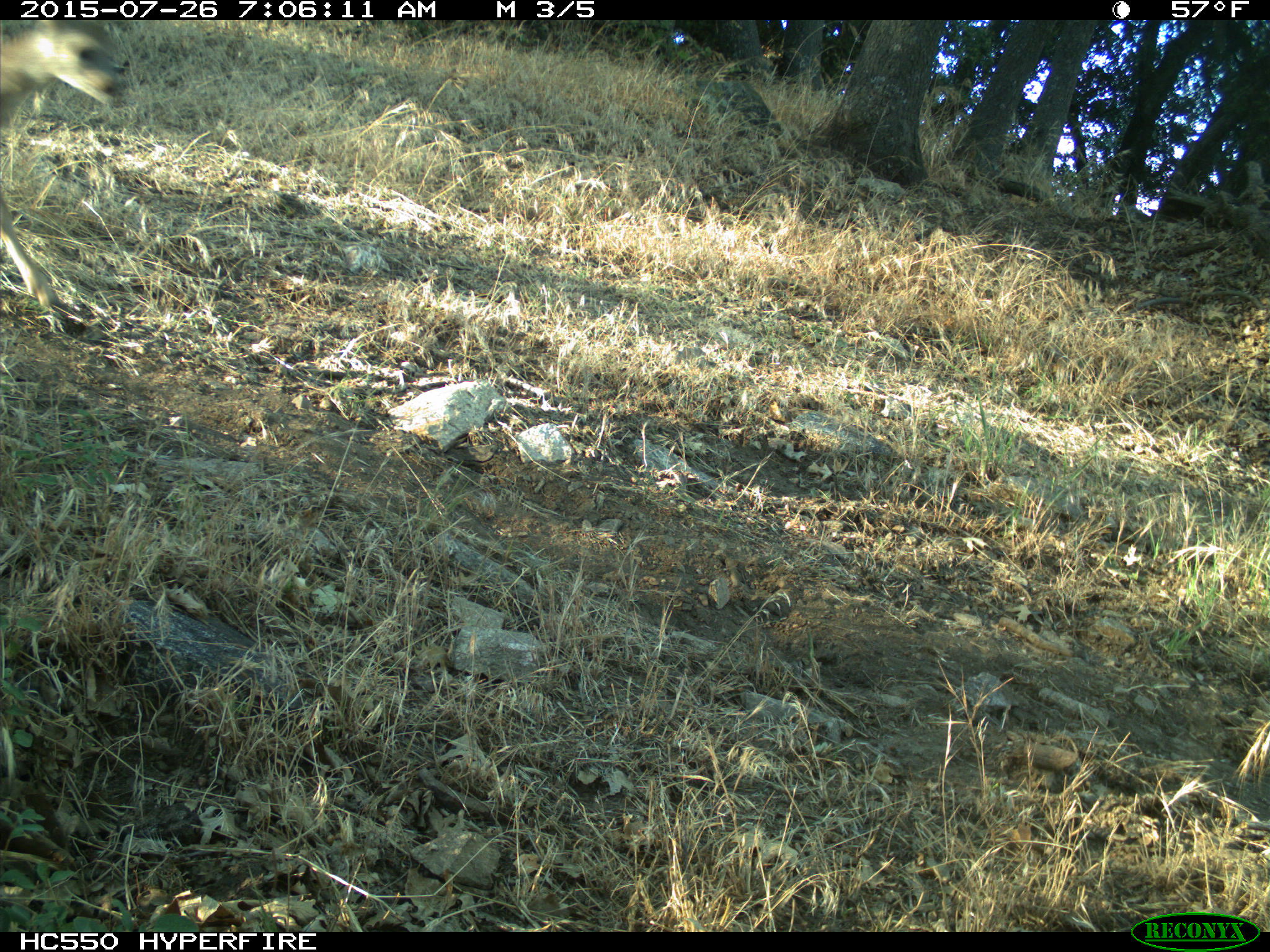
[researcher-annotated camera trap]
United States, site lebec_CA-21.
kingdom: Animalia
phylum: Chordata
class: Mammalia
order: Artiodactyla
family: Cervidae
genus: Odocoileus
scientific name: Odocoileus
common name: deer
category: unidentified deer